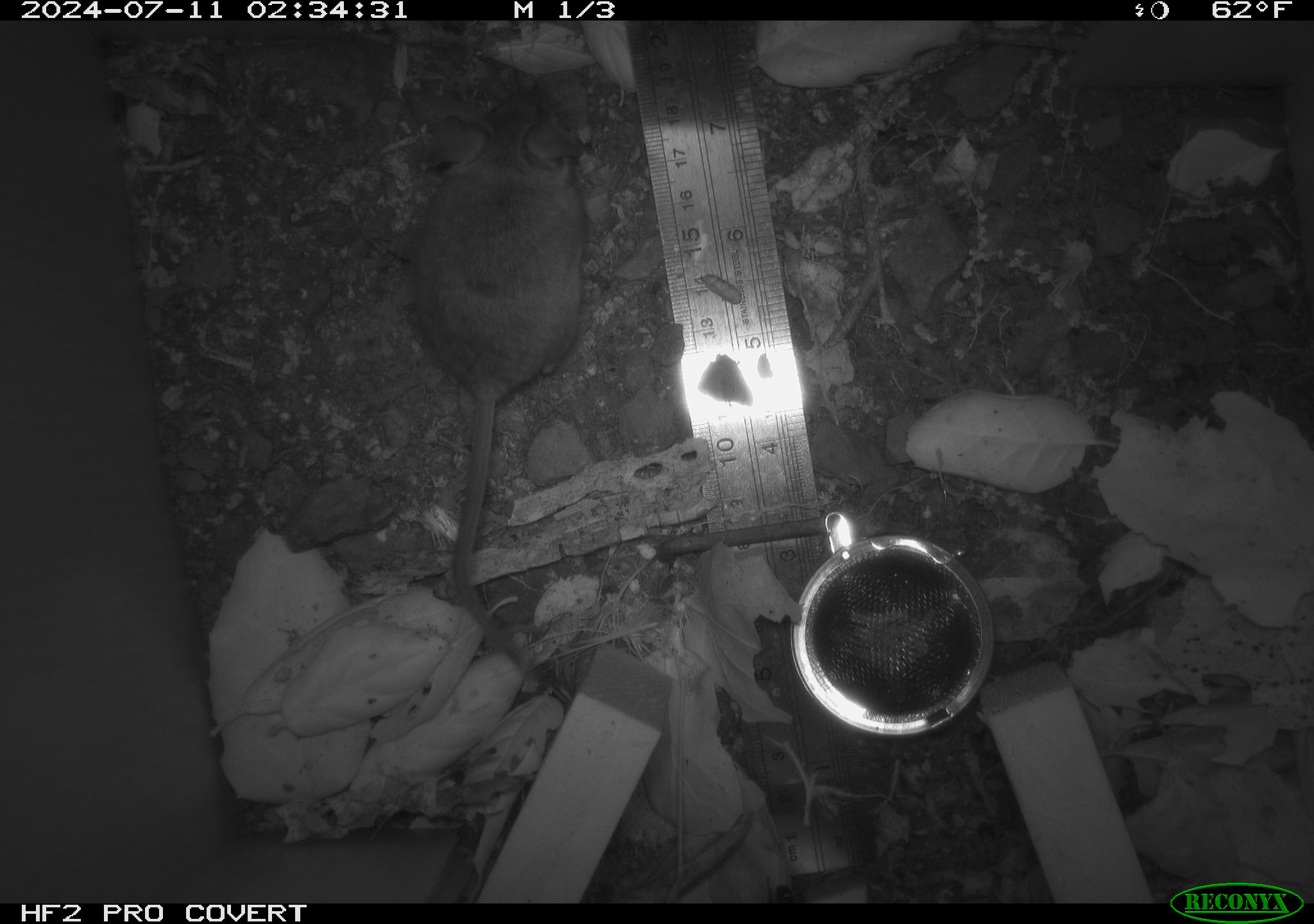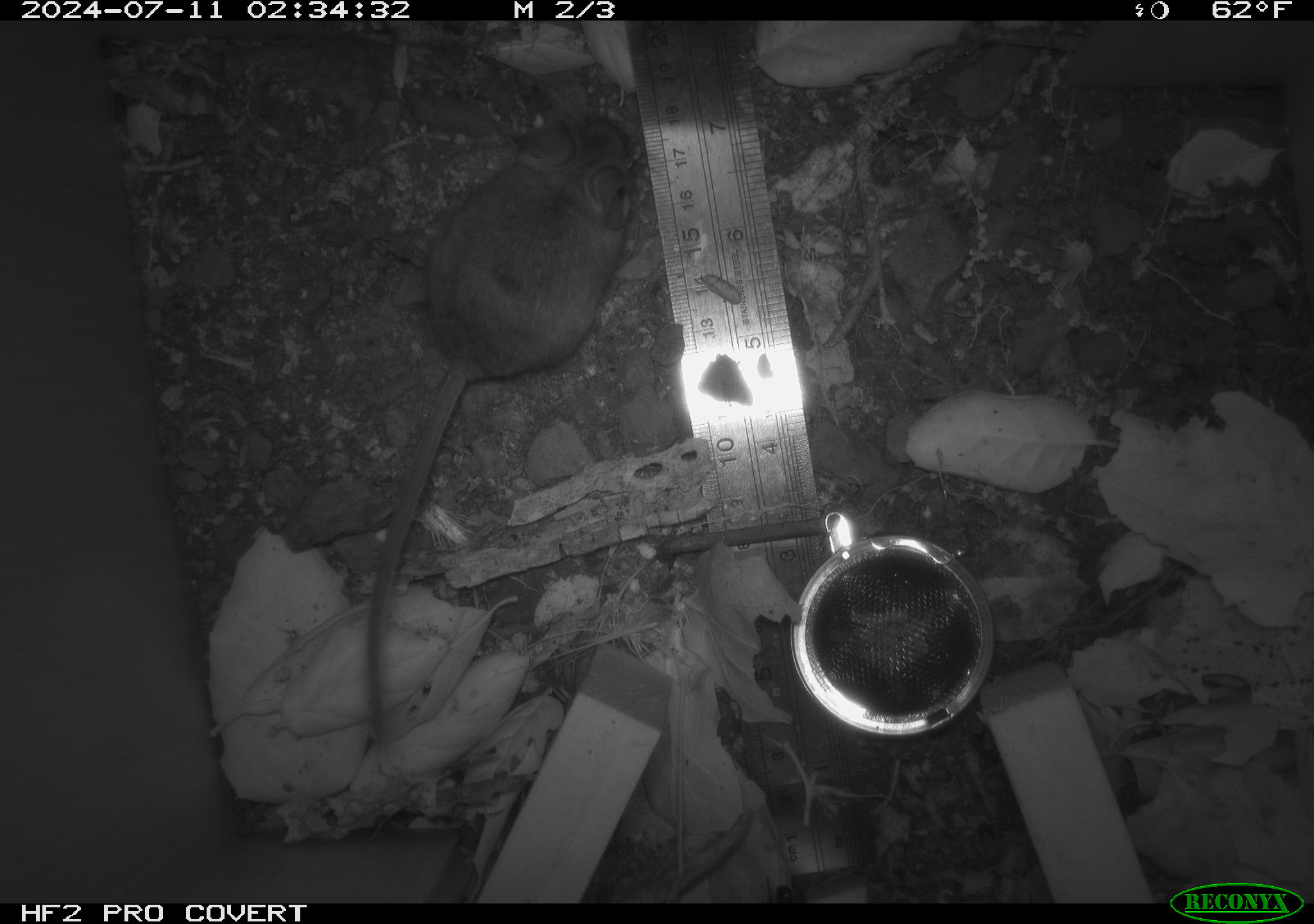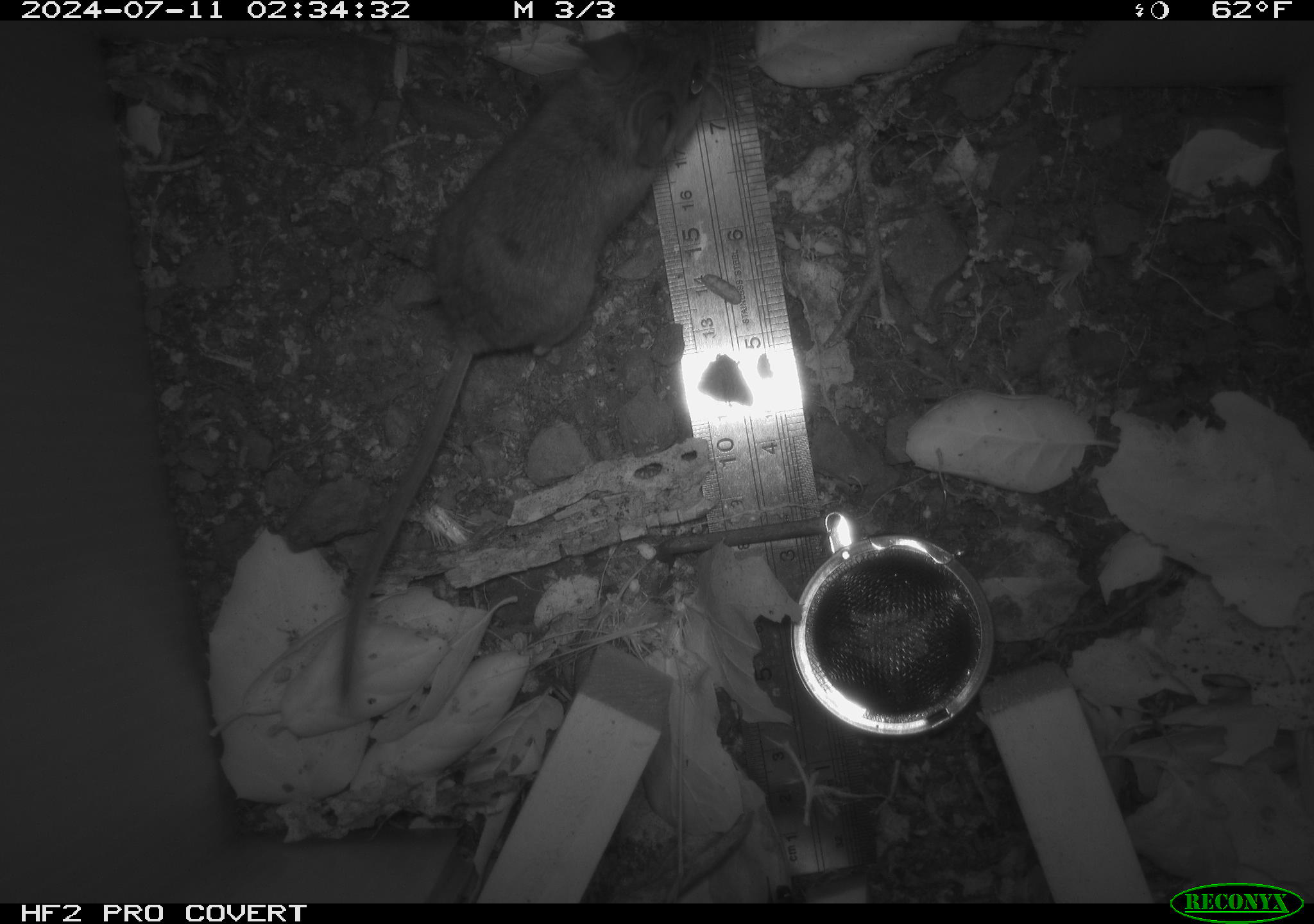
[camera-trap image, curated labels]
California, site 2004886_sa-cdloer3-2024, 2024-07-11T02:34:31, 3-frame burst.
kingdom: Animalia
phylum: Chordata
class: Mammalia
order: Rodentia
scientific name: Rodentia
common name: rodent